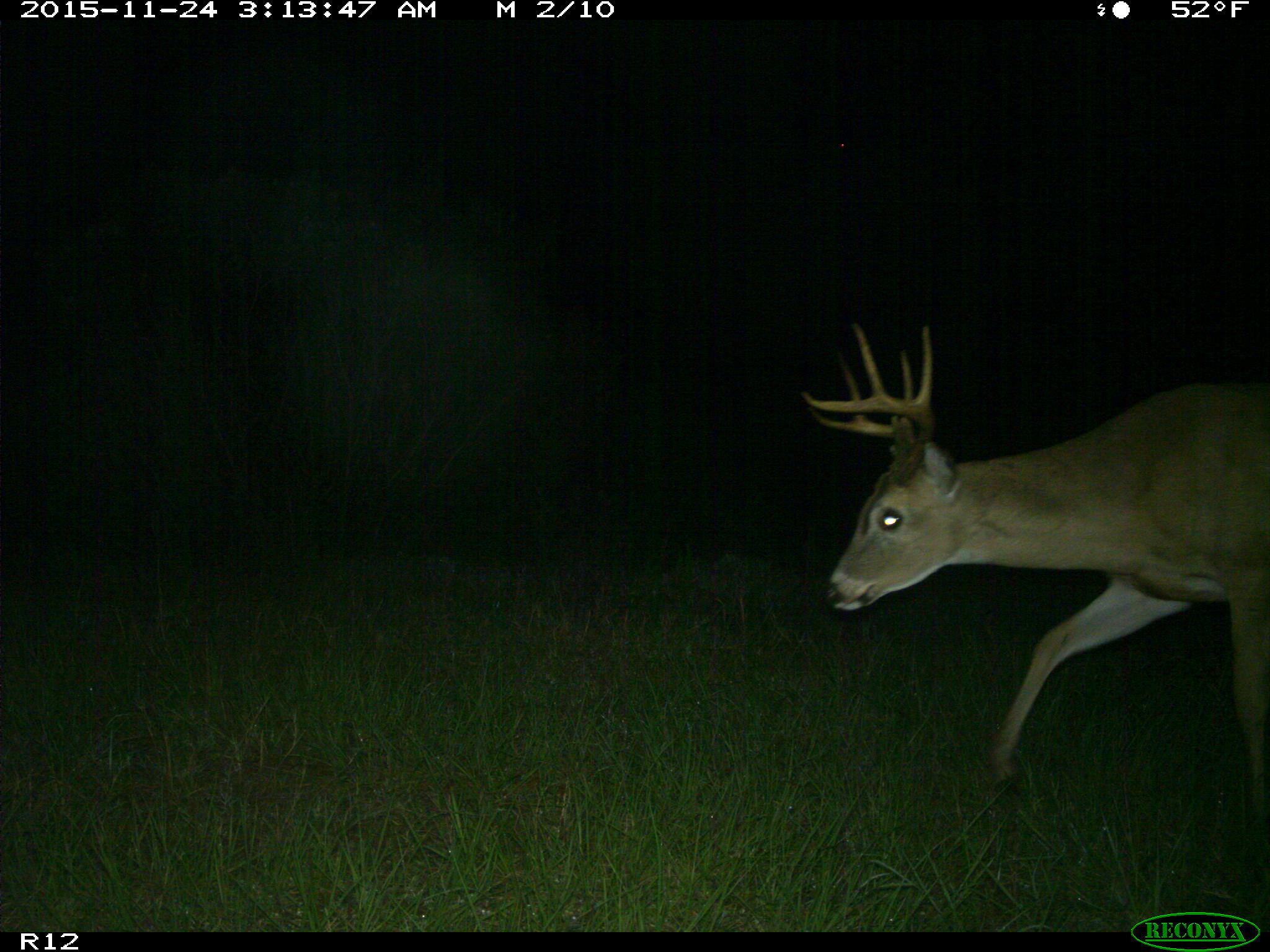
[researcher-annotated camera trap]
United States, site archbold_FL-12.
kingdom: Animalia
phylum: Chordata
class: Mammalia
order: Artiodactyla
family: Cervidae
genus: Odocoileus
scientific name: Odocoileus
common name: deer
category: unidentified deer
Unidentified deer (deer) (Odocoileus).